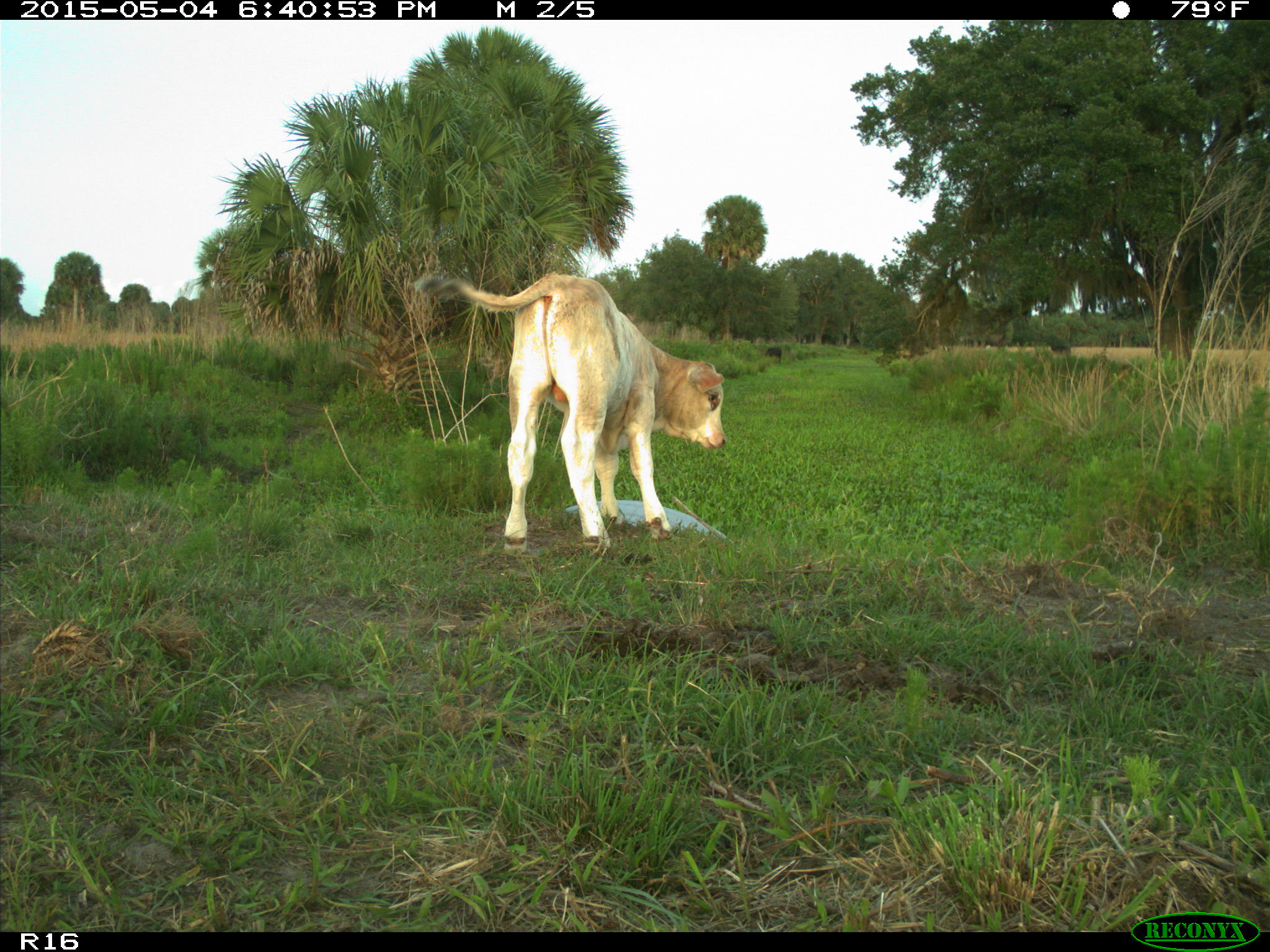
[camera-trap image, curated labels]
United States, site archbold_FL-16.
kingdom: Animalia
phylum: Chordata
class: Mammalia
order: Artiodactyla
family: Bovidae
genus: Bos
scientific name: Bos taurus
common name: domestic cow